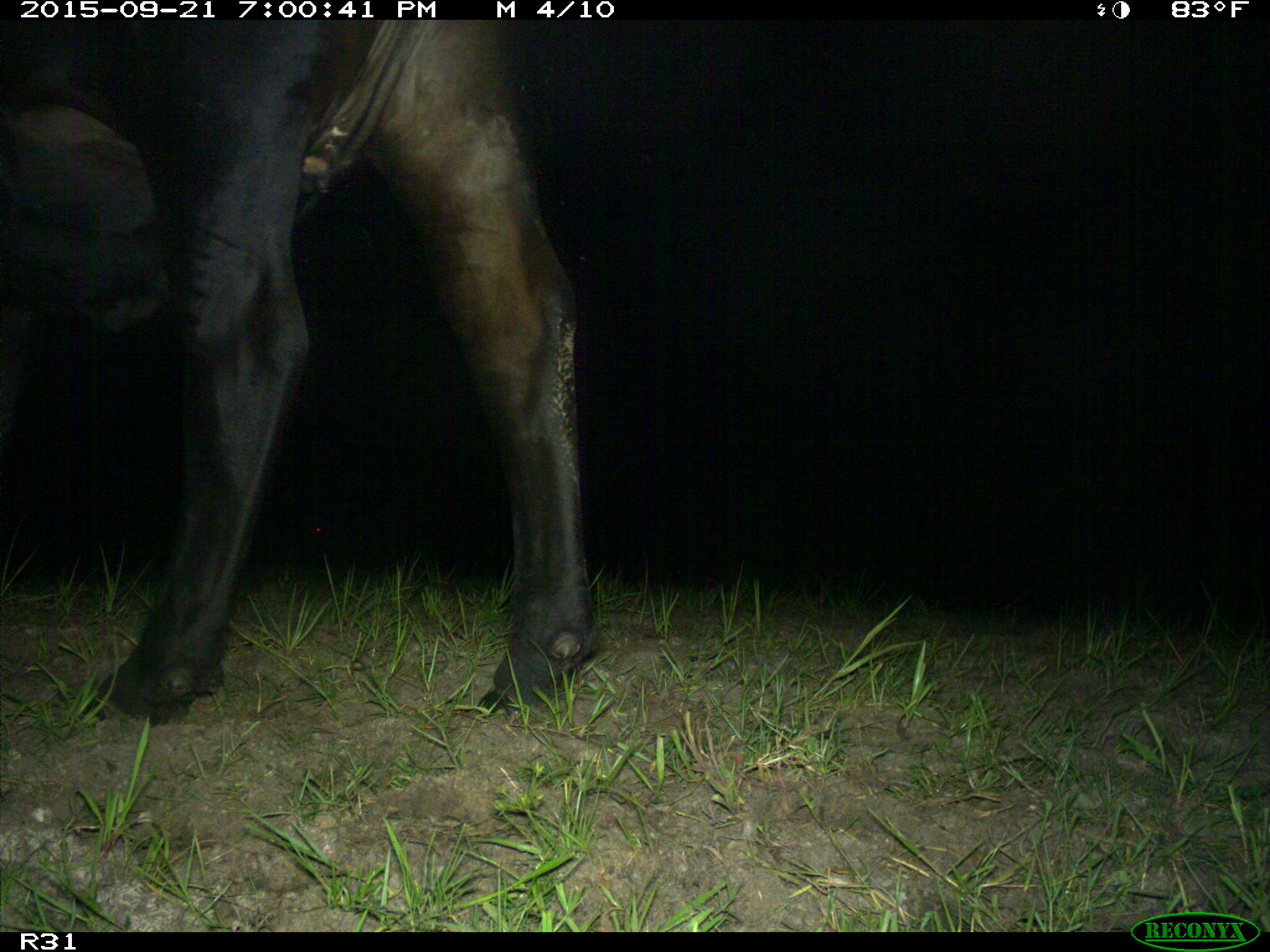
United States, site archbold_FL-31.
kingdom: Animalia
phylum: Chordata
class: Mammalia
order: Artiodactyla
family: Bovidae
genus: Bos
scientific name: Bos taurus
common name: domestic cow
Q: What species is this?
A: Bos taurus (domestic cow).